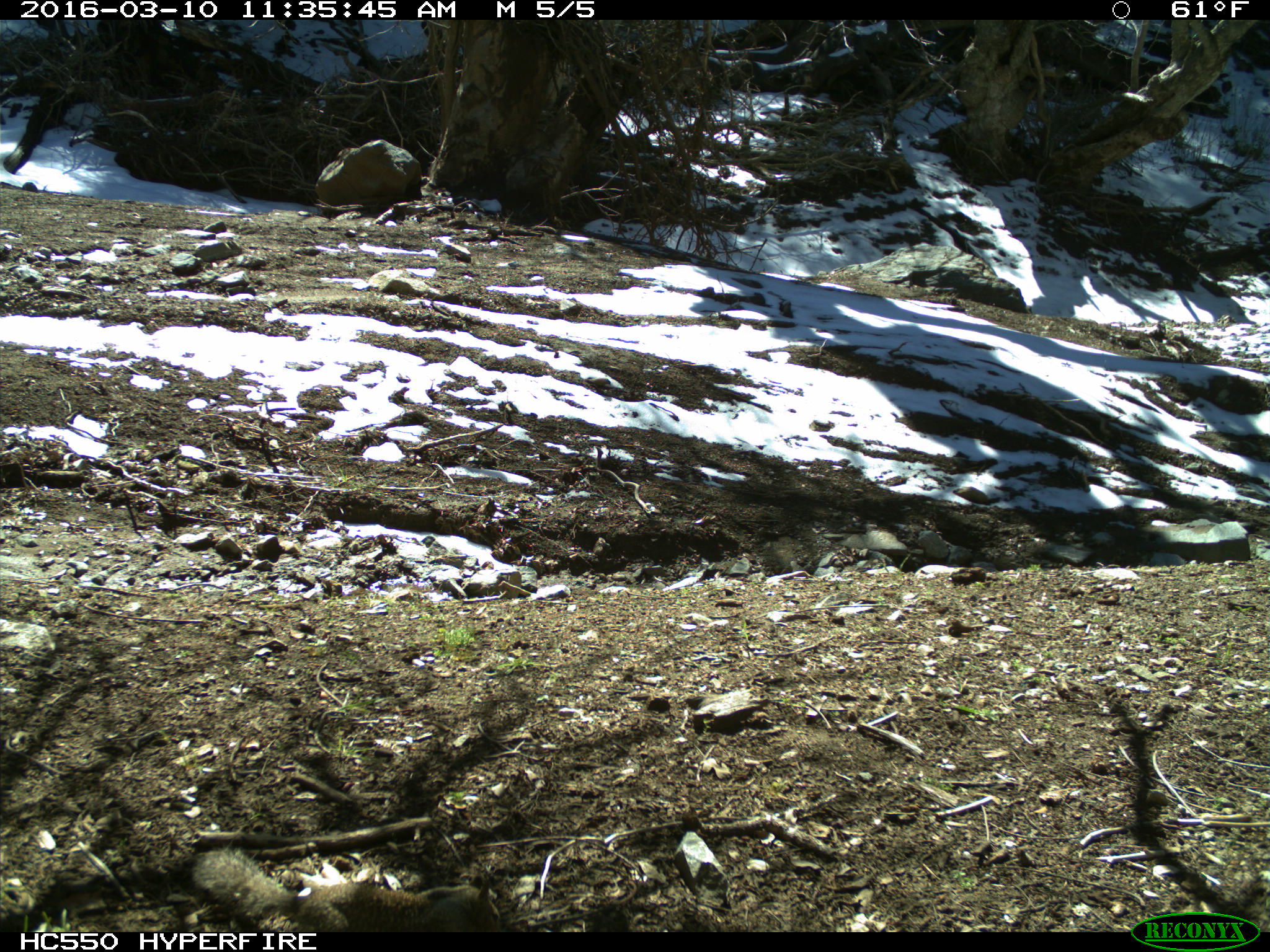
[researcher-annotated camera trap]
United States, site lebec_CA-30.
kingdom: Animalia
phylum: Chordata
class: Mammalia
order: Rodentia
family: Sciuridae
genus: Otospermophilus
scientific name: Otospermophilus beecheyi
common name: california ground squirrel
Otospermophilus beecheyi (california ground squirrel).